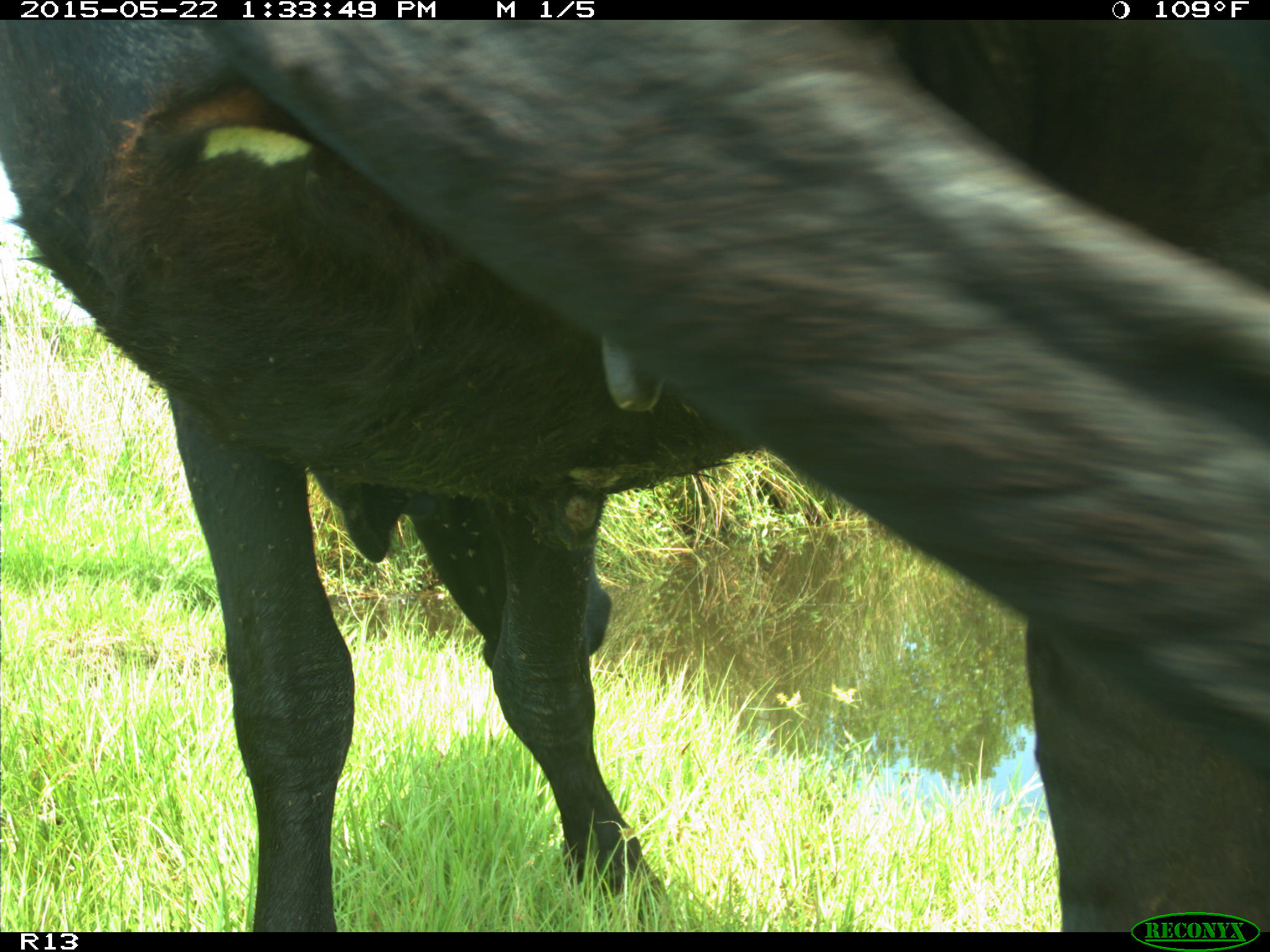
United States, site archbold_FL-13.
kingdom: Animalia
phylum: Chordata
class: Mammalia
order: Artiodactyla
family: Bovidae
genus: Bos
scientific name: Bos taurus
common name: domestic cow